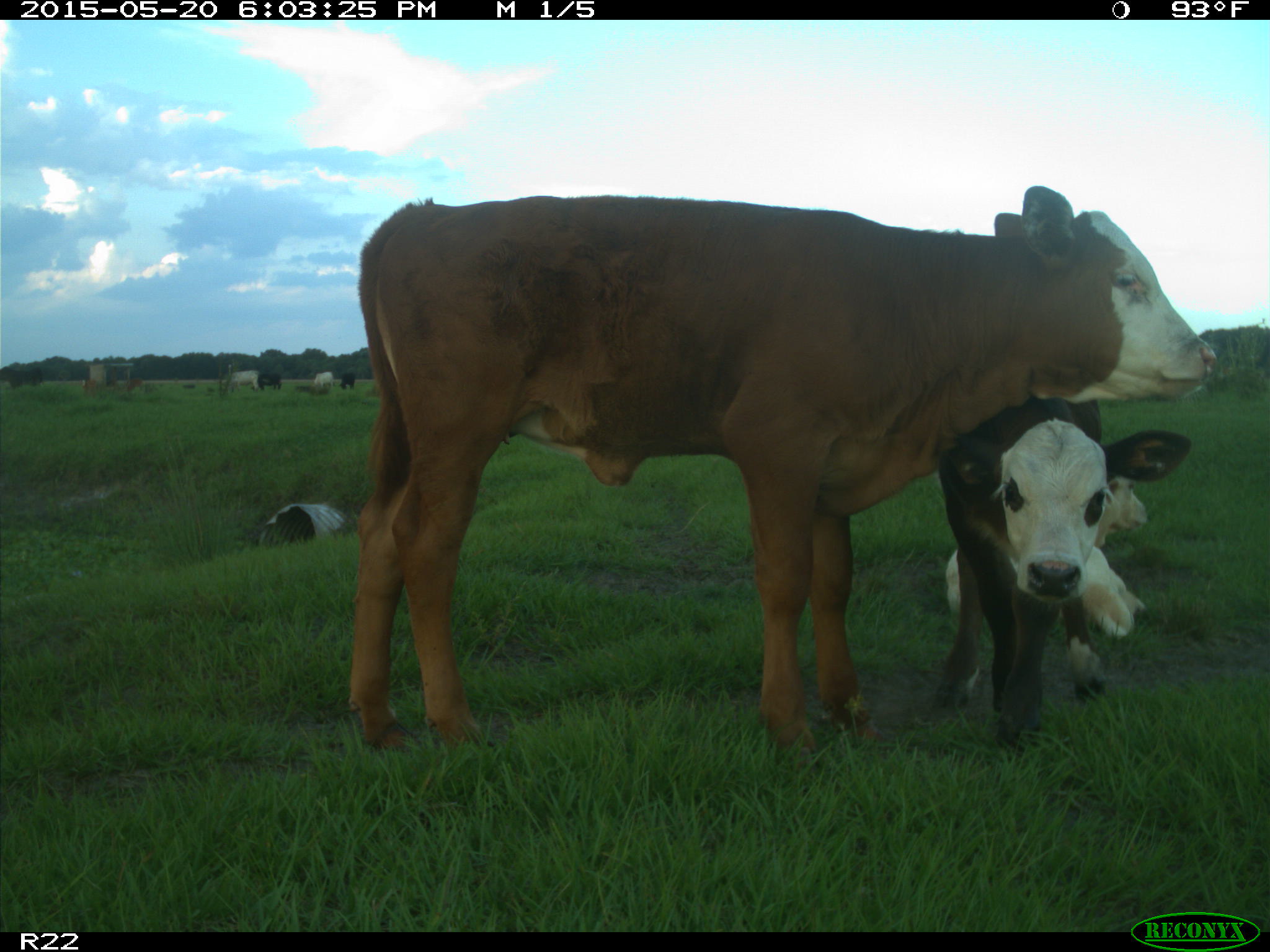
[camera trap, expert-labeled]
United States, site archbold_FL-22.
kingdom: Animalia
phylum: Chordata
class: Mammalia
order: Artiodactyla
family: Bovidae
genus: Bos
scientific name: Bos taurus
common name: domestic cow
Bos taurus (domestic cow).